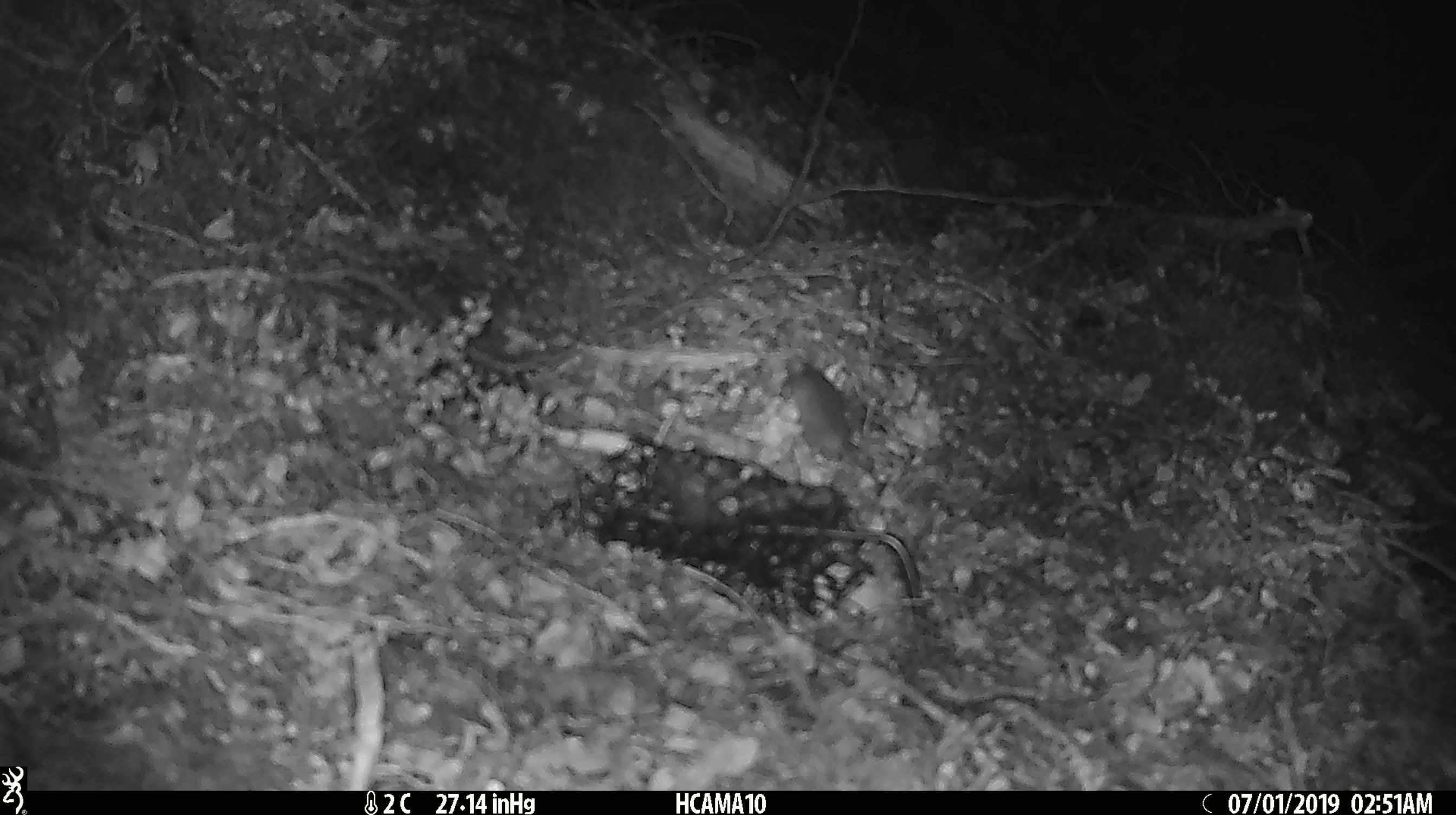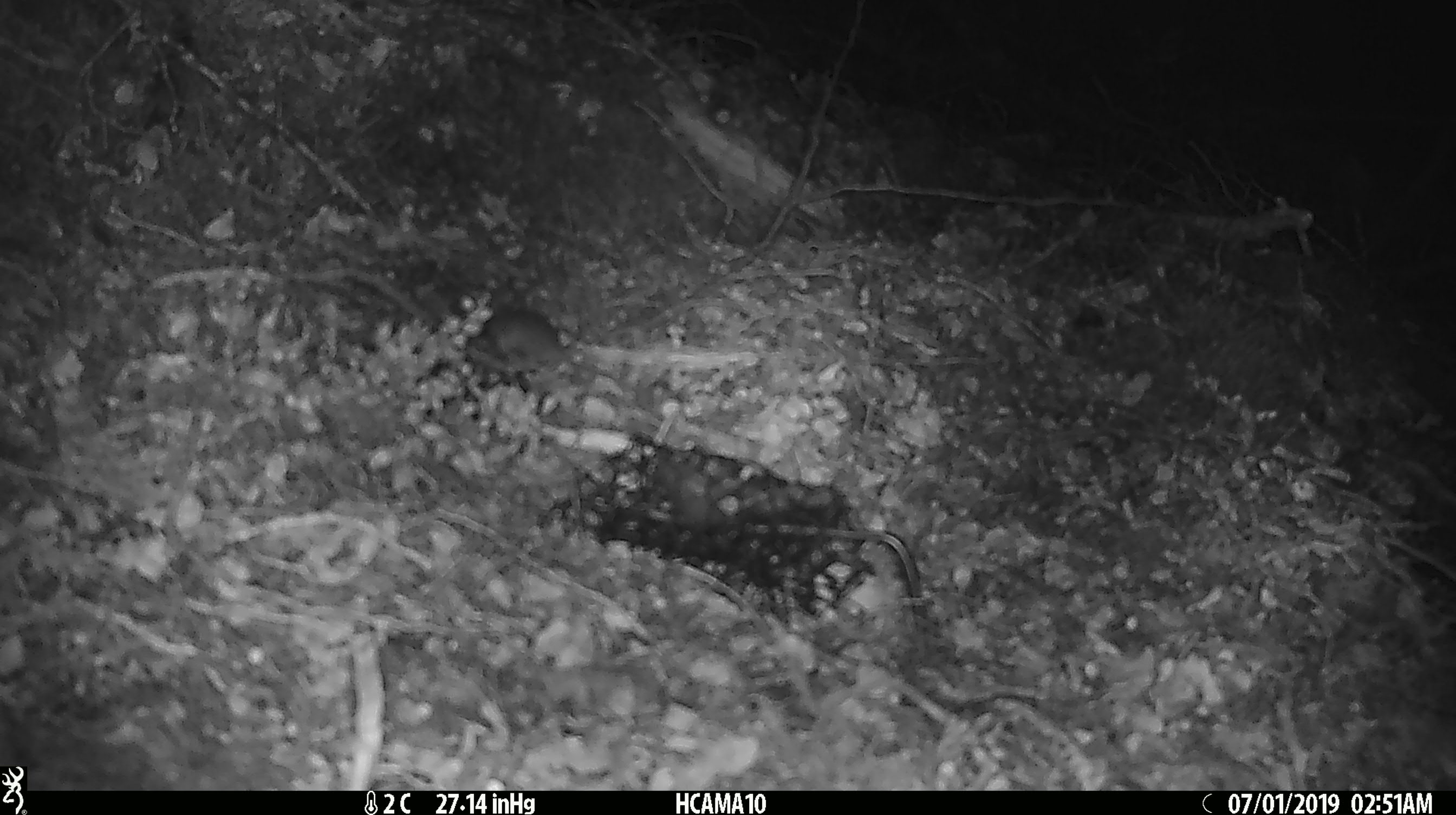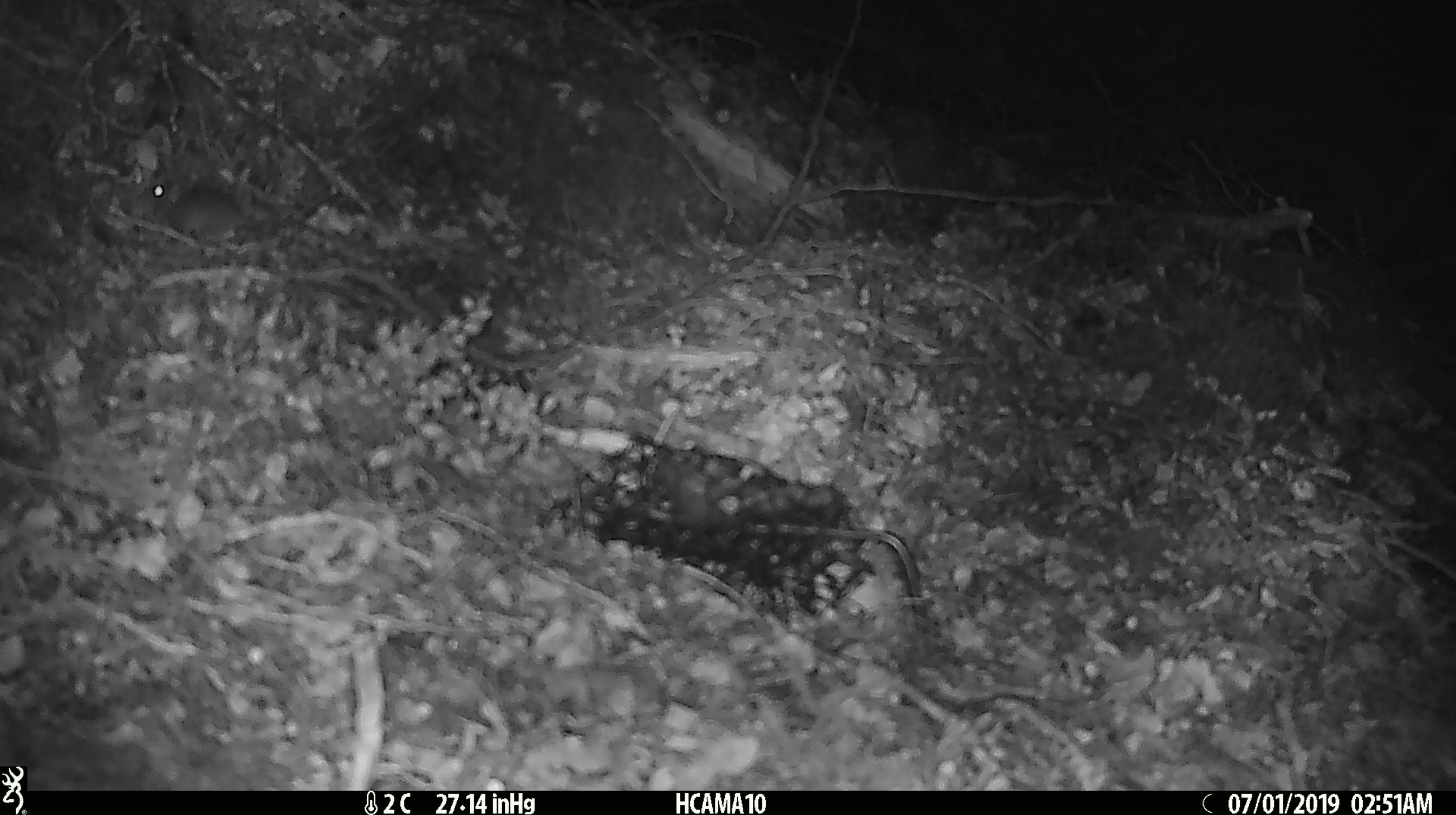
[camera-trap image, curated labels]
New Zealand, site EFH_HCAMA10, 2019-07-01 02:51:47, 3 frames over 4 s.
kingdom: Animalia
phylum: Chordata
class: Mammalia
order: Rodentia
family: Muridae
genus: Mus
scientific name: Mus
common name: mouse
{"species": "mouse (Mus)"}